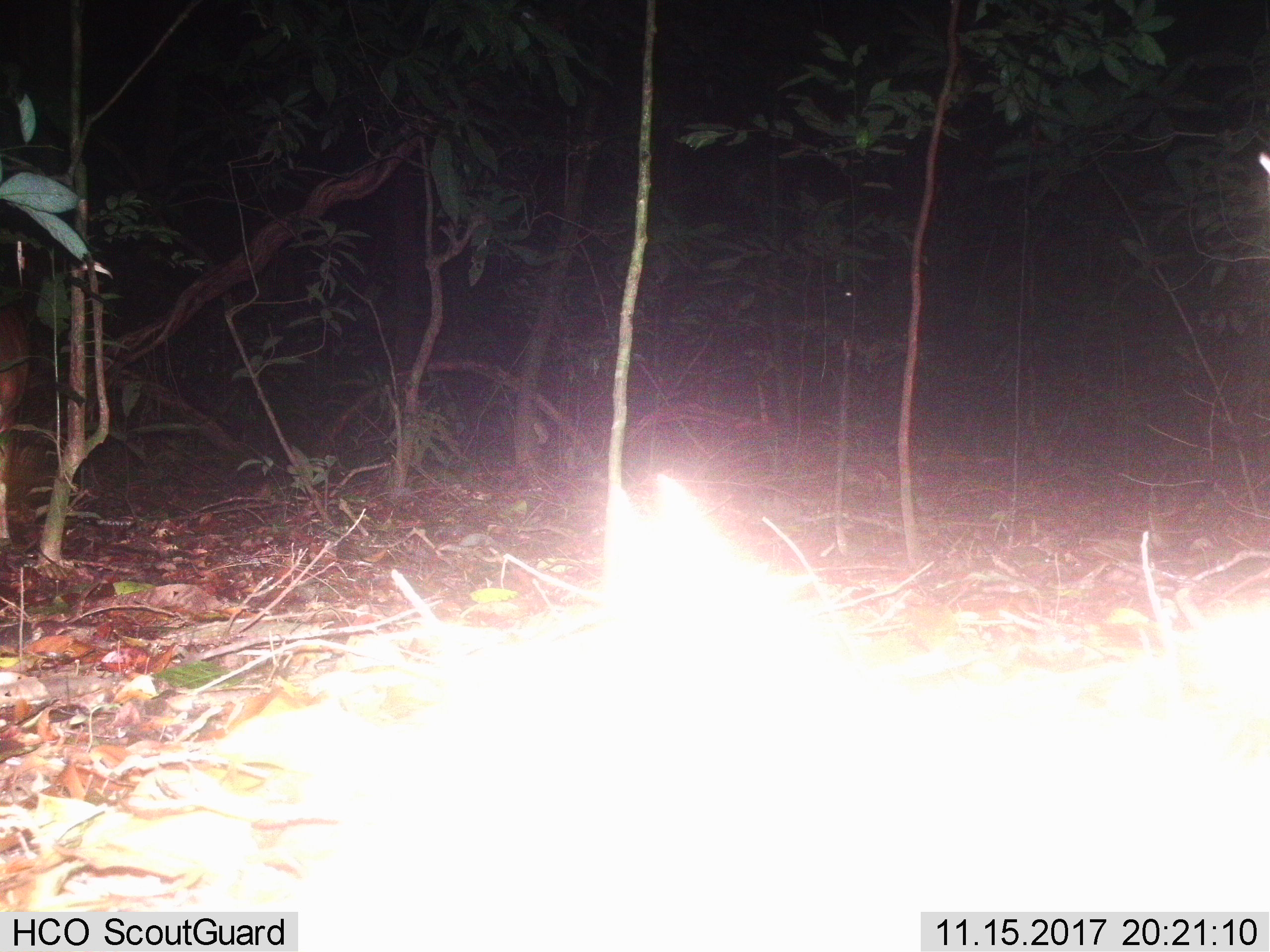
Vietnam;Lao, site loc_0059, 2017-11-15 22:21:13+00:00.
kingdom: Animalia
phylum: Chordata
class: Mammalia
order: Artiodactyla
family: Cervidae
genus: Muntiacus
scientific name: Muntiacus vuquangensis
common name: large-antlered muntjac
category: large antlered muntjac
Large antlered muntjac (large-antlered muntjac) (Muntiacus vuquangensis). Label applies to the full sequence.